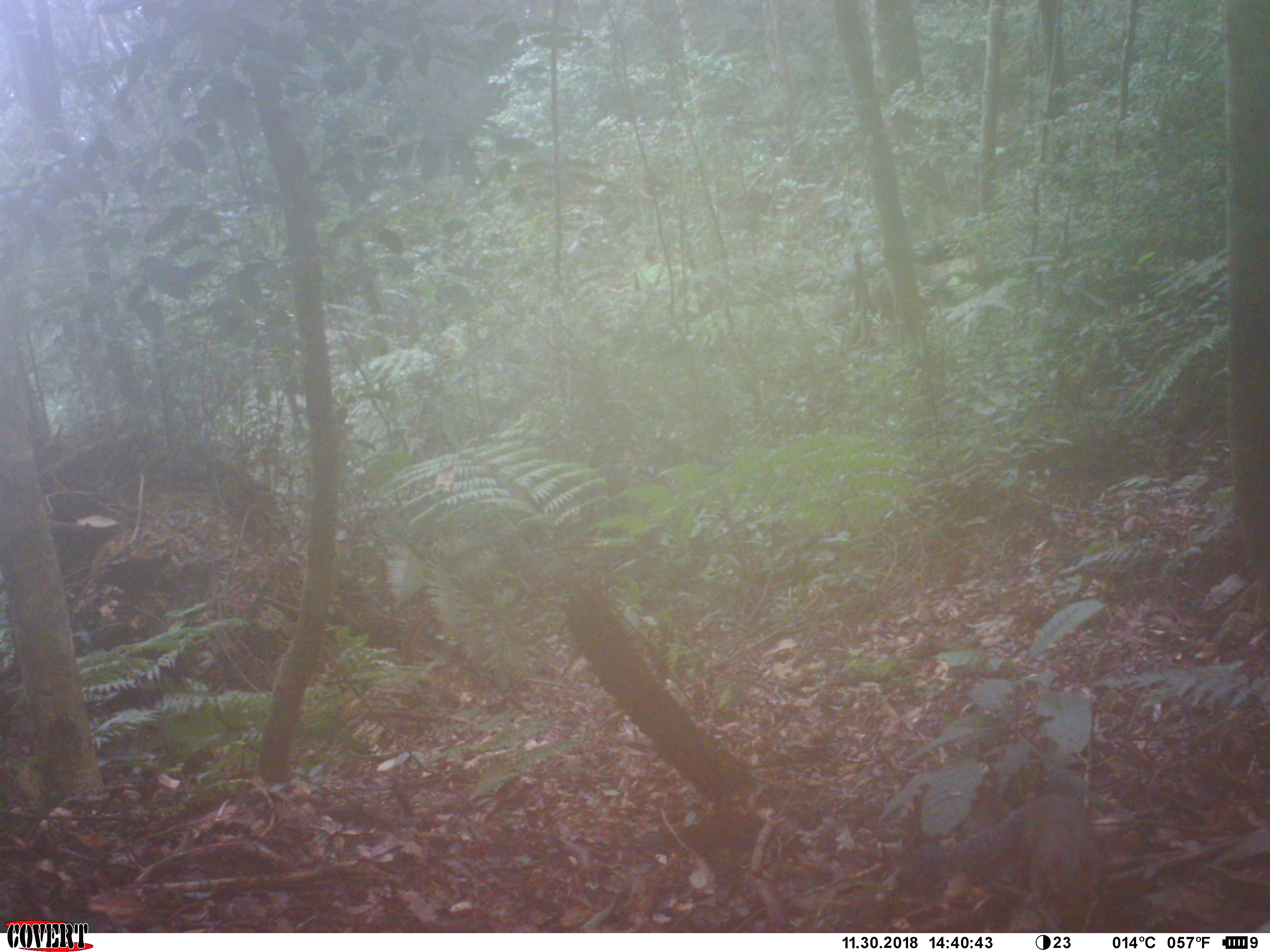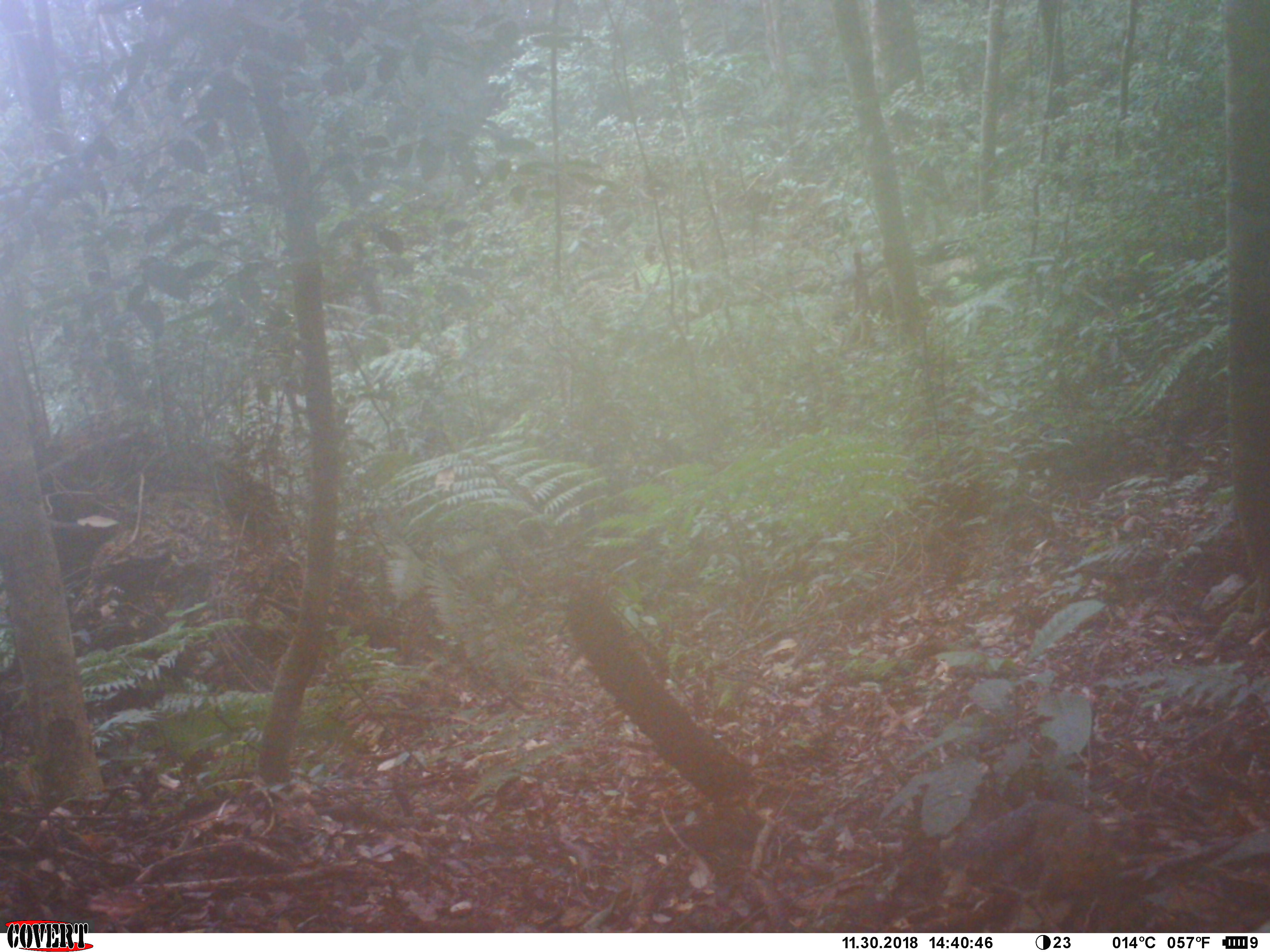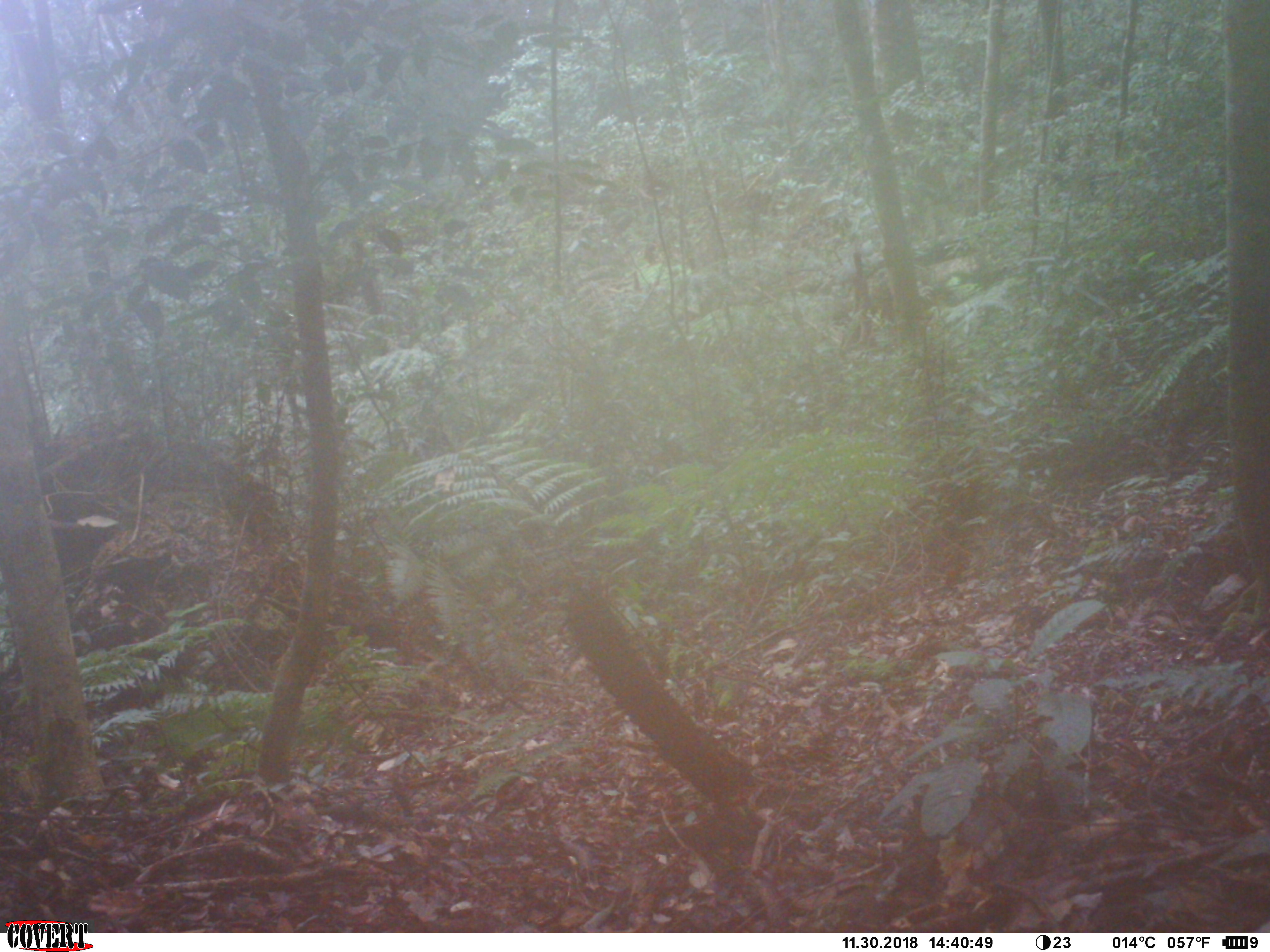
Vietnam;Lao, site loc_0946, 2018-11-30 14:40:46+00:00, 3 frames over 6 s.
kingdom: Animalia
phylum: Chordata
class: Mammalia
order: Rodentia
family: Sciuridae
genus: Dremomys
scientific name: Dremomys rufigenis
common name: red-cheeked squirrel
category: red cheeked squirrel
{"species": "red cheeked squirrel (red-cheeked squirrel) (Dremomys rufigenis)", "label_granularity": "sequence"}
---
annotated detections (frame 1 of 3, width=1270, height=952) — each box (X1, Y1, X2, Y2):
red cheeked squirrel: (910, 766, 1100, 931)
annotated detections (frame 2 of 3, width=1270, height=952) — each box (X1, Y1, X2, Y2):
red cheeked squirrel: (944, 799, 1108, 933)